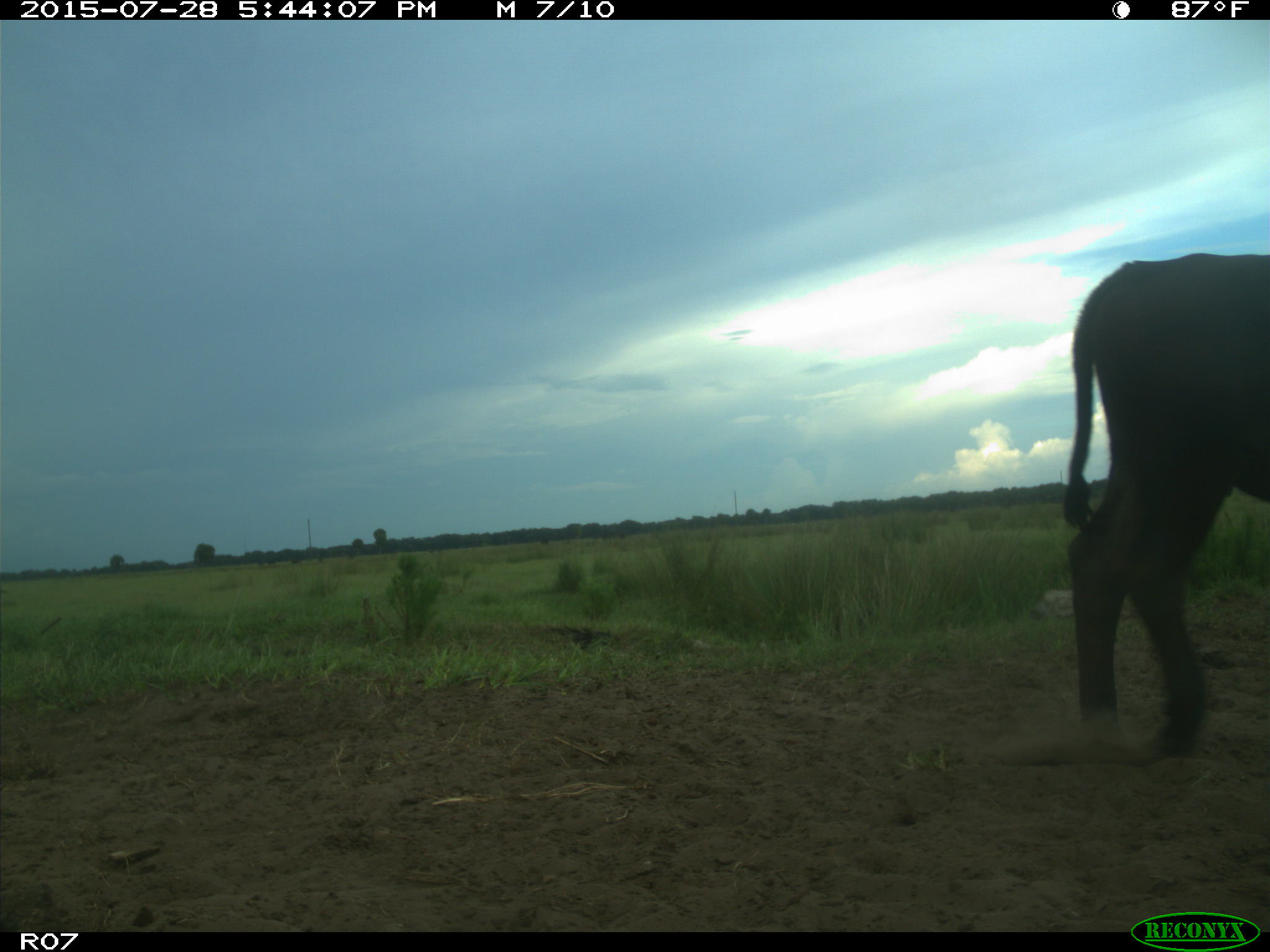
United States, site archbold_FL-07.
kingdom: Animalia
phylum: Chordata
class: Mammalia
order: Artiodactyla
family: Bovidae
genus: Bos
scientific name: Bos taurus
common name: domestic cow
Bos taurus (domestic cow).